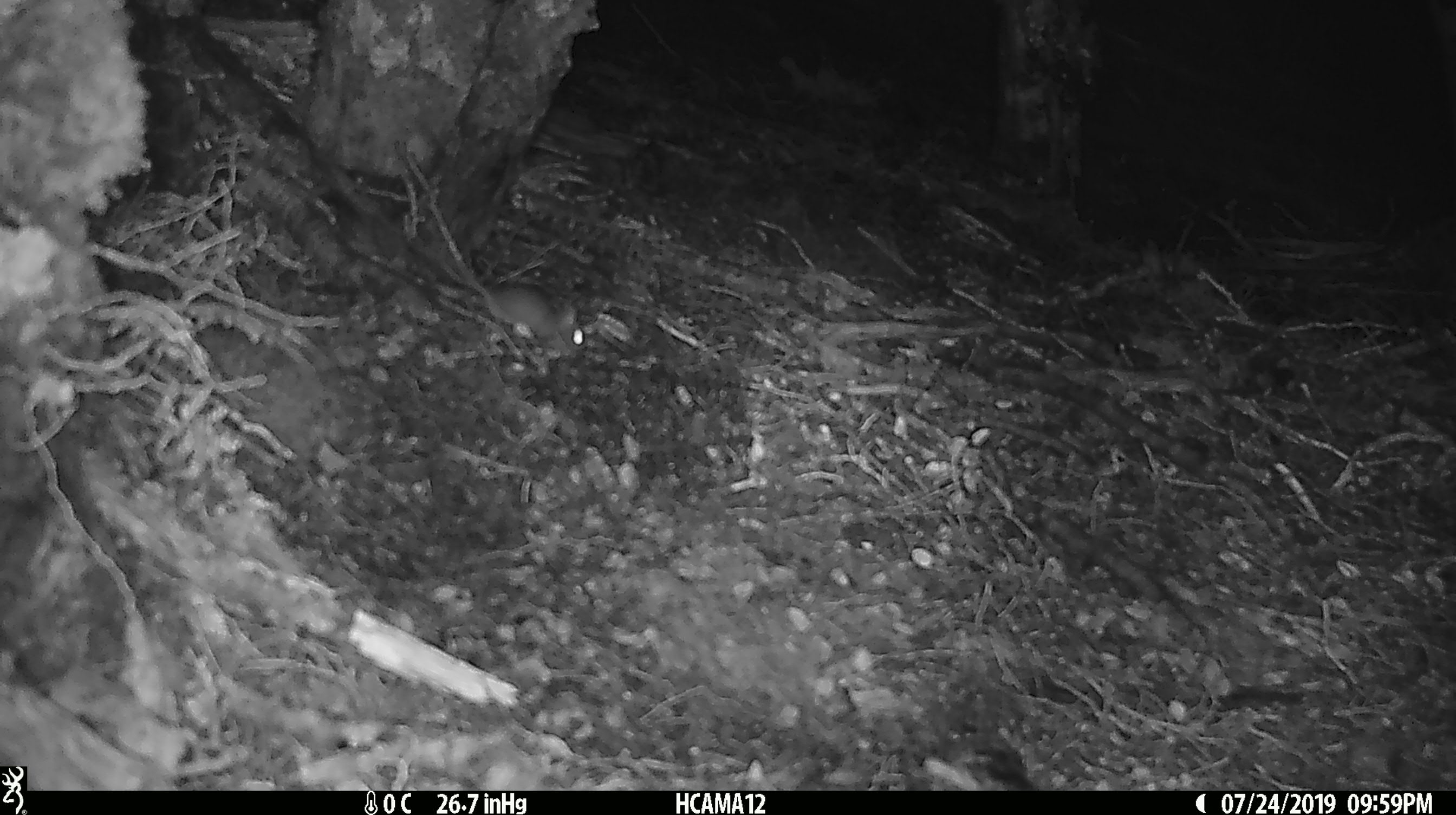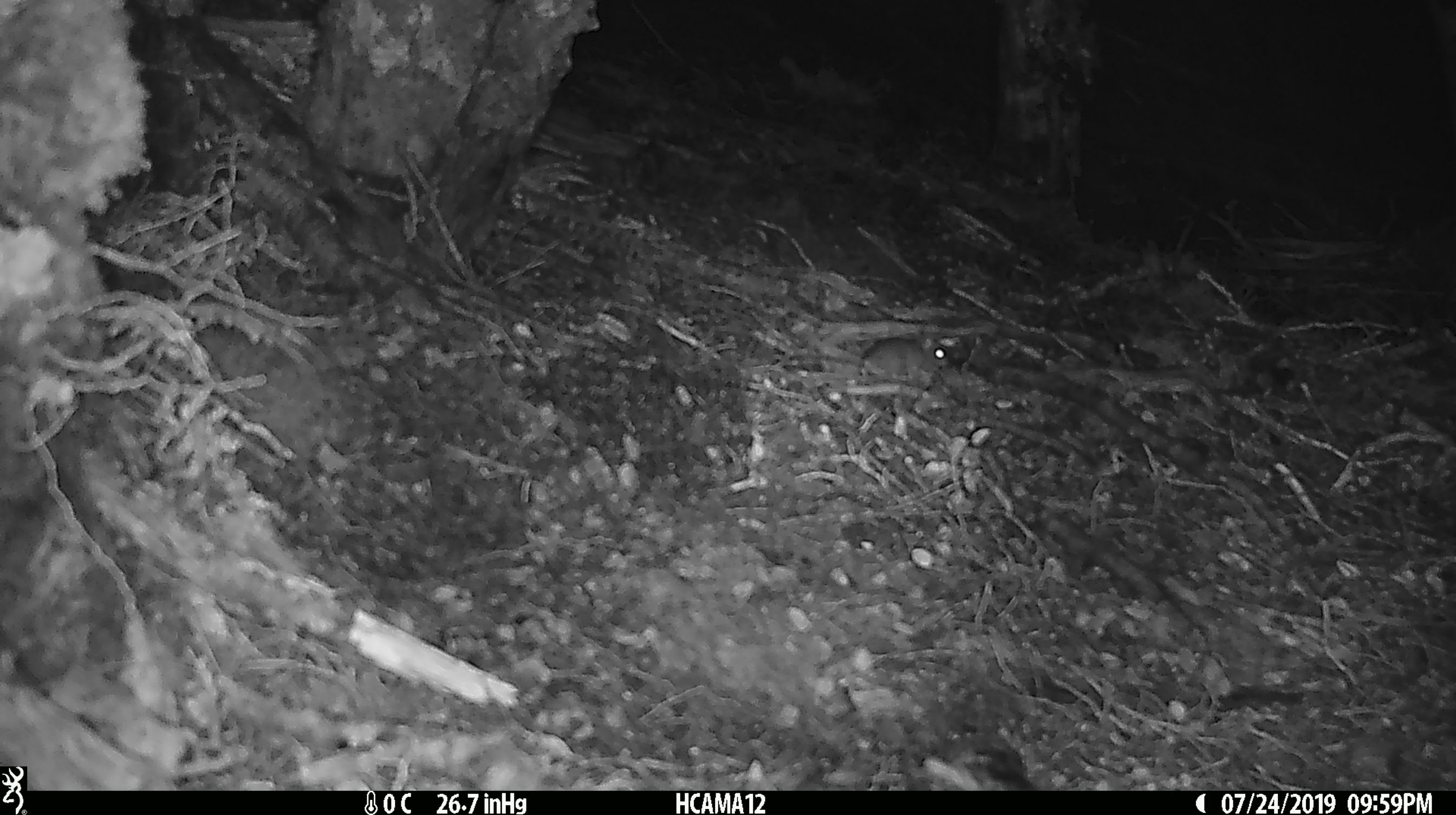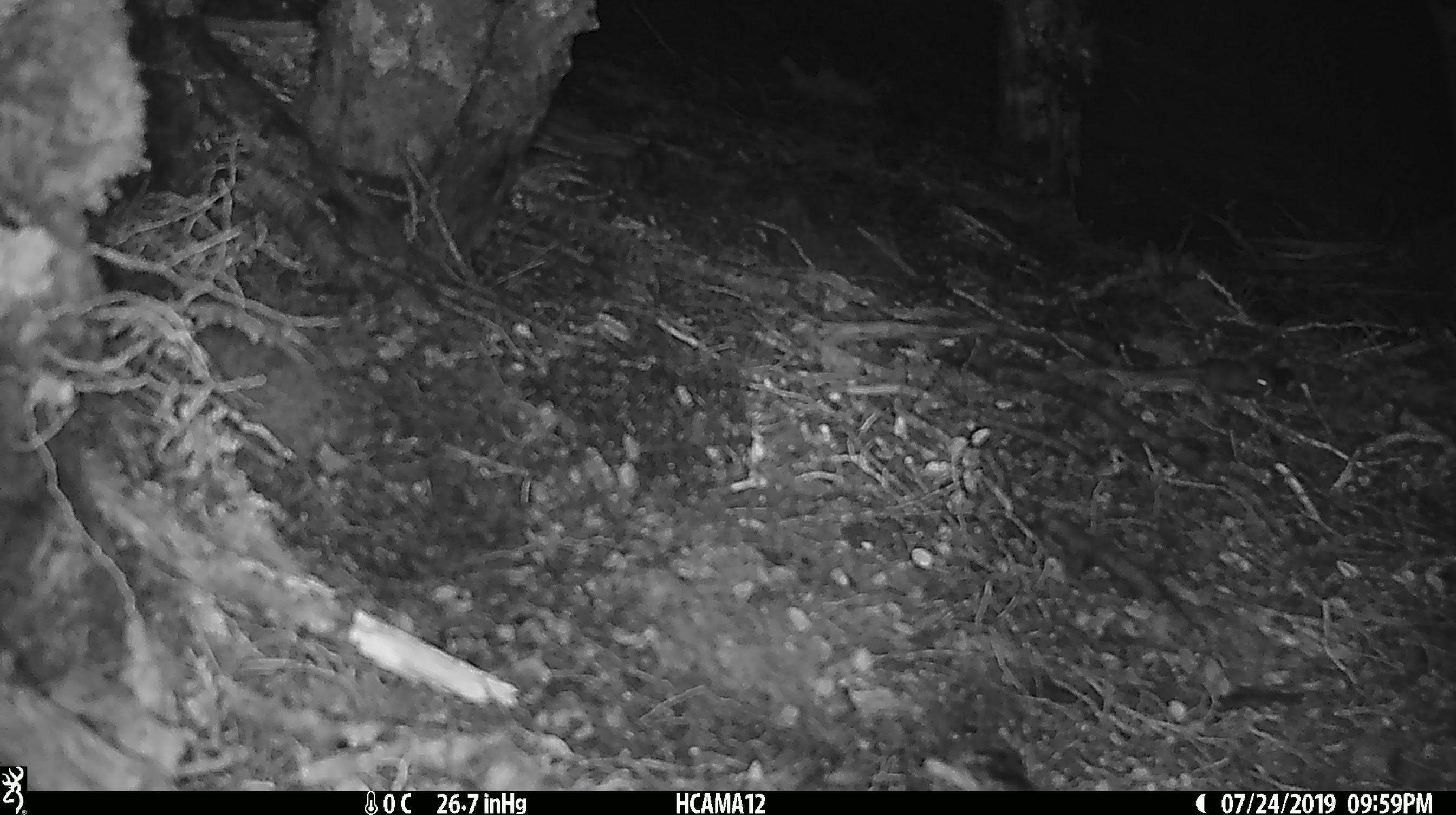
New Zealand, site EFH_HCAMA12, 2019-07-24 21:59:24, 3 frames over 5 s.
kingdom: Animalia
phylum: Chordata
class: Mammalia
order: Rodentia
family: Muridae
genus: Mus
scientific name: Mus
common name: mouse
Mouse (Mus).